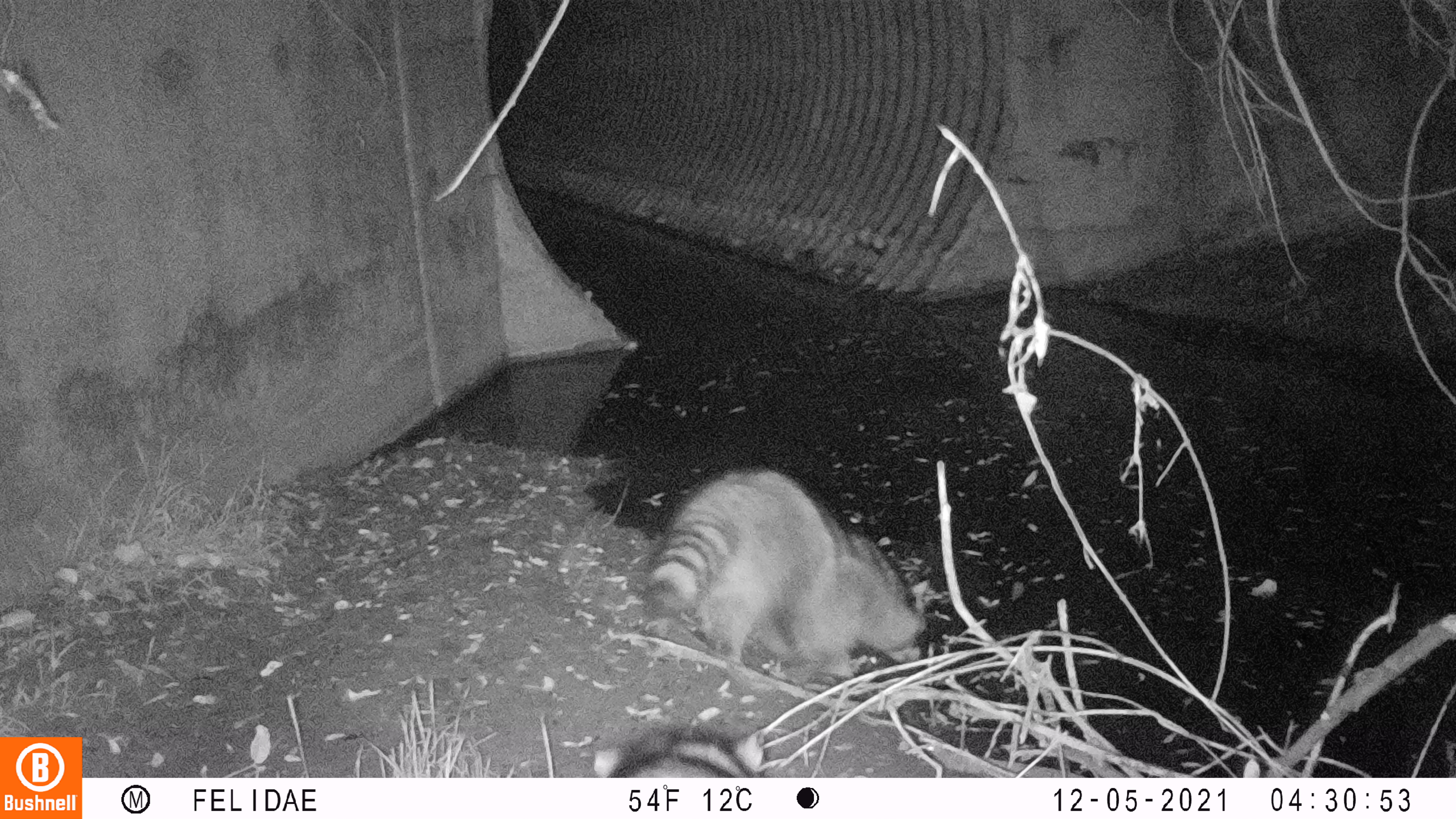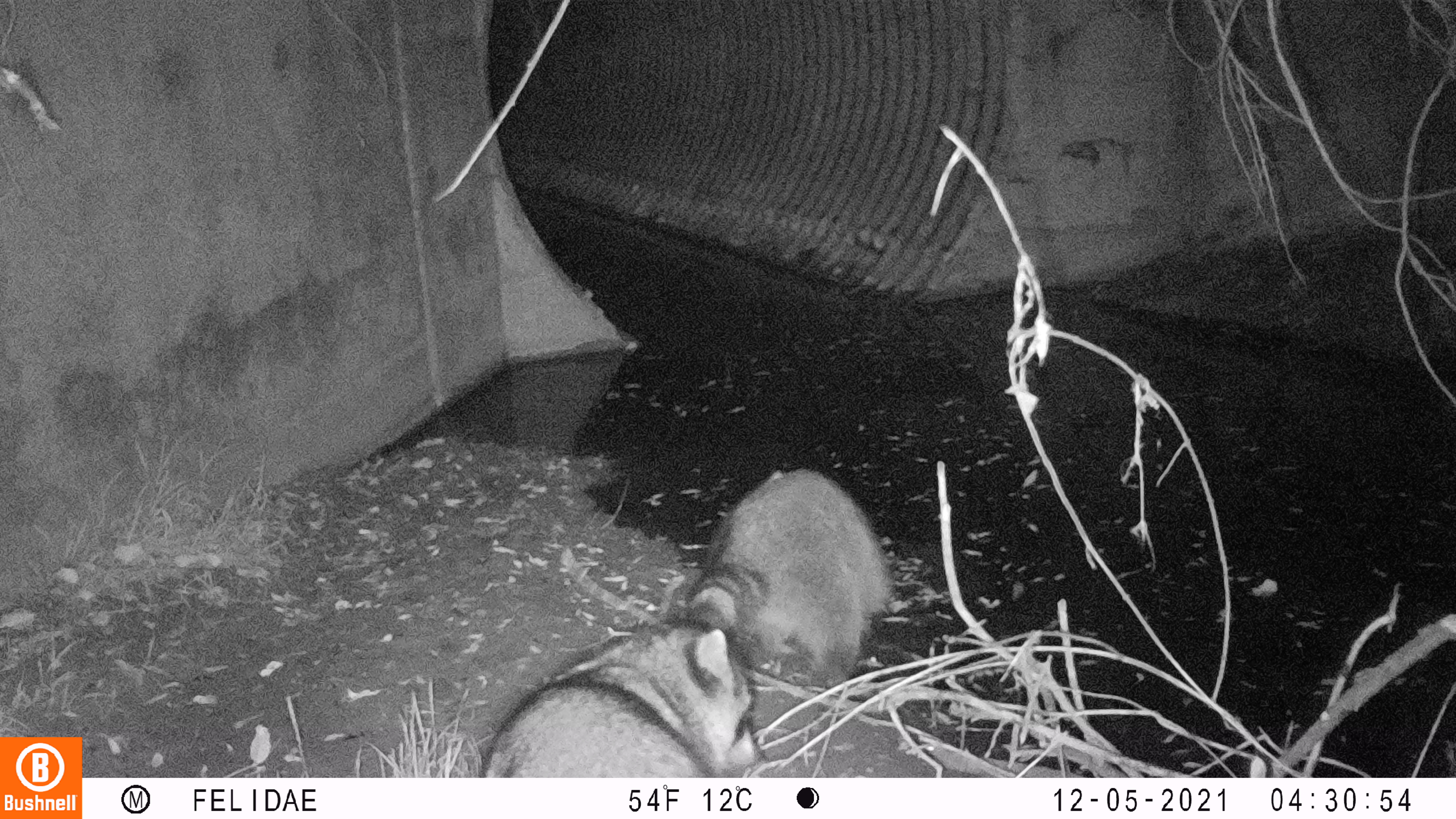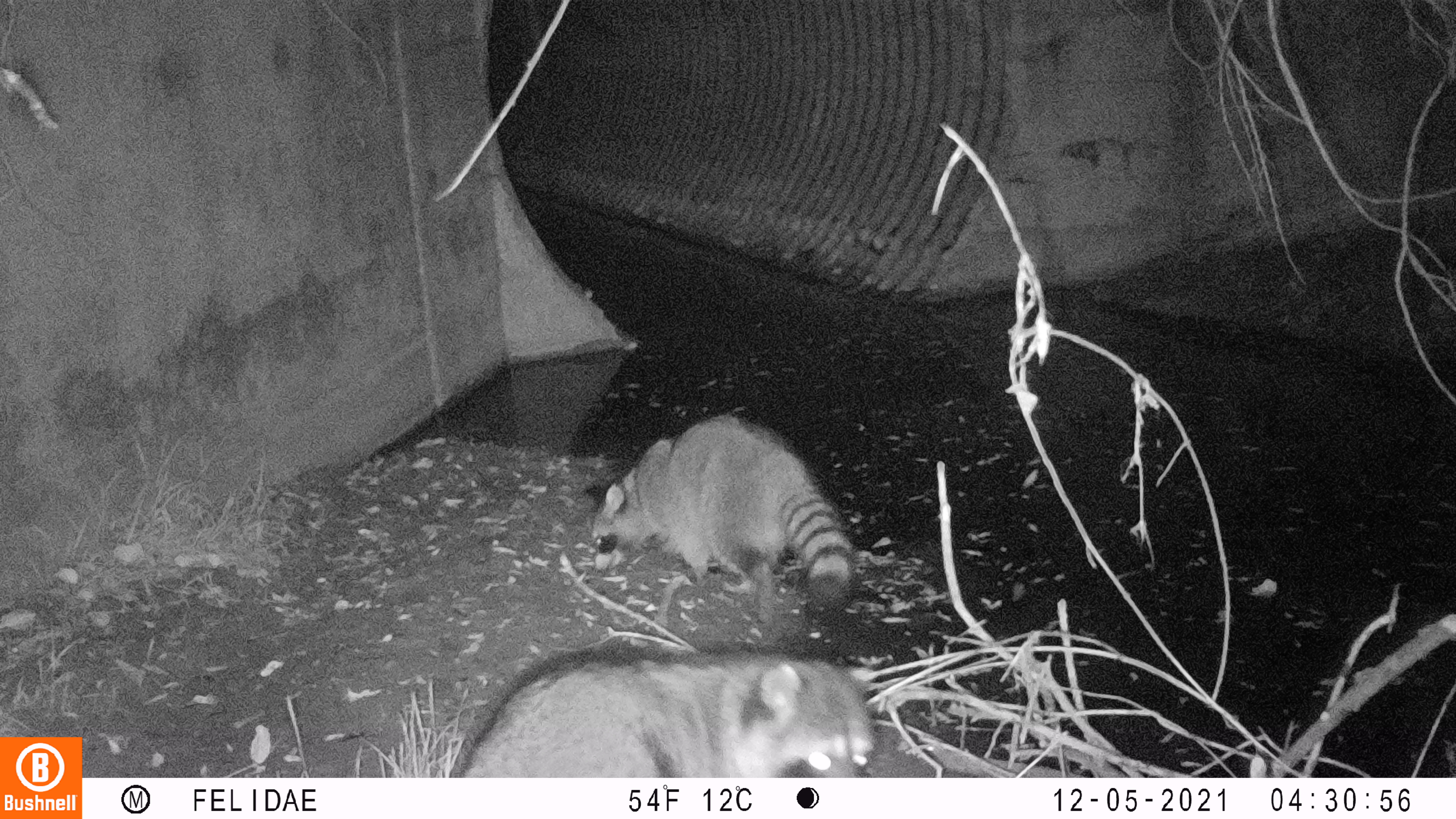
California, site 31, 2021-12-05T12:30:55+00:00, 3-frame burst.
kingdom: Animalia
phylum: Chordata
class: Mammalia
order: Carnivora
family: Procyonidae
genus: Procyon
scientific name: Procyon lotor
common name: raccoon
Raccoon (Procyon lotor).